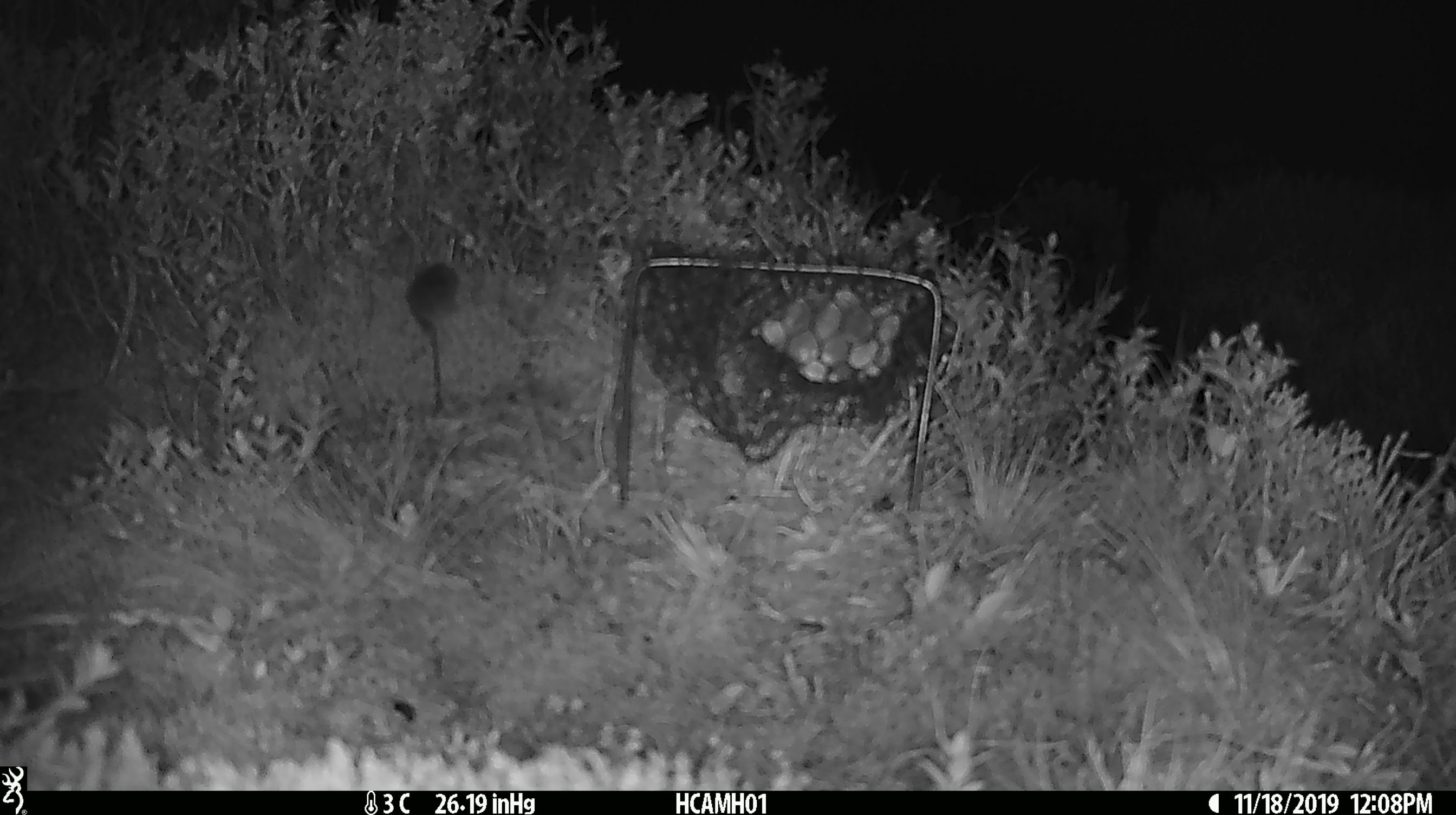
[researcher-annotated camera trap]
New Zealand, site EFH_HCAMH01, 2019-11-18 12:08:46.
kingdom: Animalia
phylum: Chordata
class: Mammalia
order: Rodentia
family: Muridae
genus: Mus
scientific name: Mus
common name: mouse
Mouse (Mus).